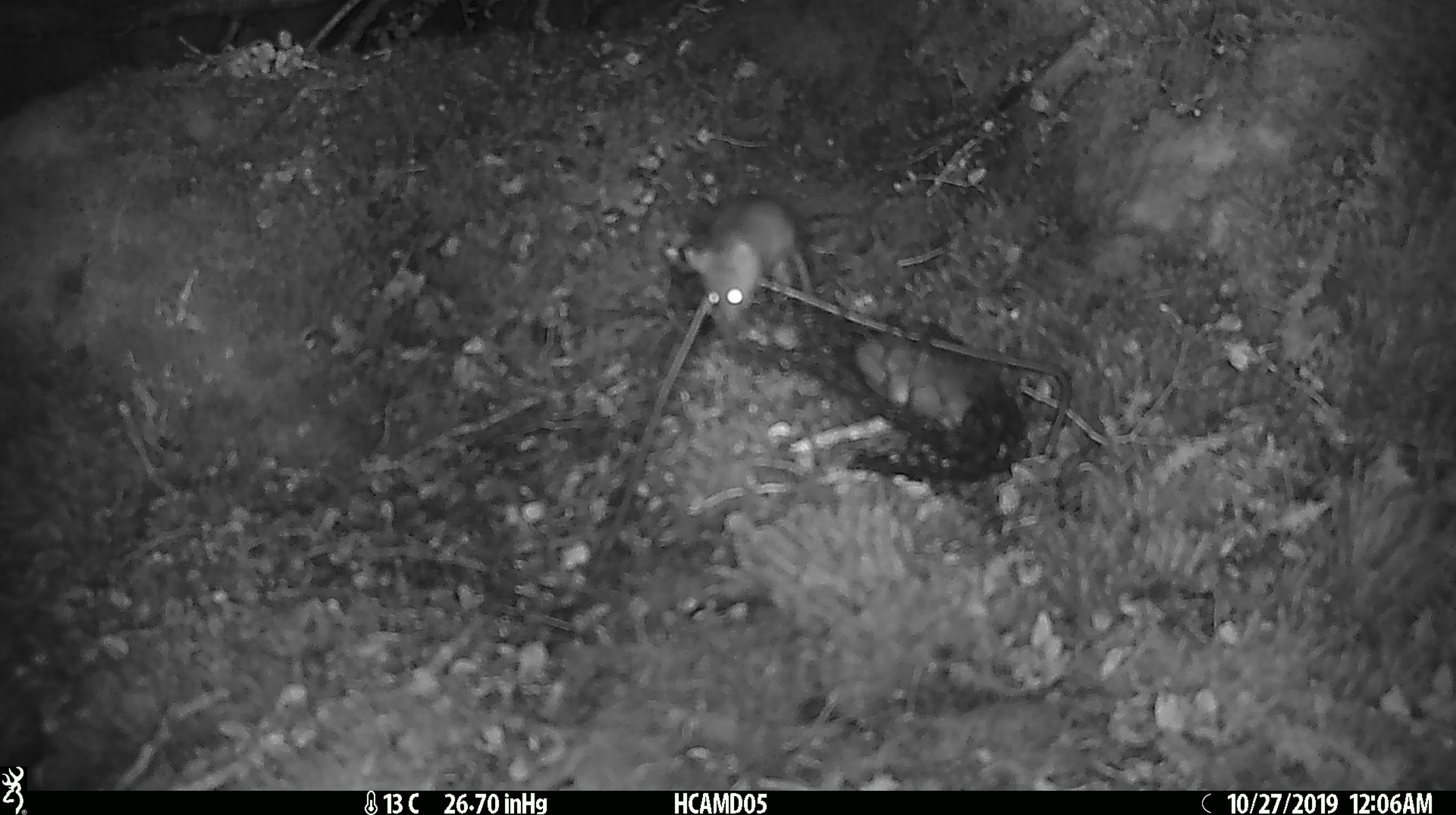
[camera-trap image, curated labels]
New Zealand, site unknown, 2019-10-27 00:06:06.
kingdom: Animalia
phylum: Chordata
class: Mammalia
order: Rodentia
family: Muridae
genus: Mus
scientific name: Mus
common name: mouse